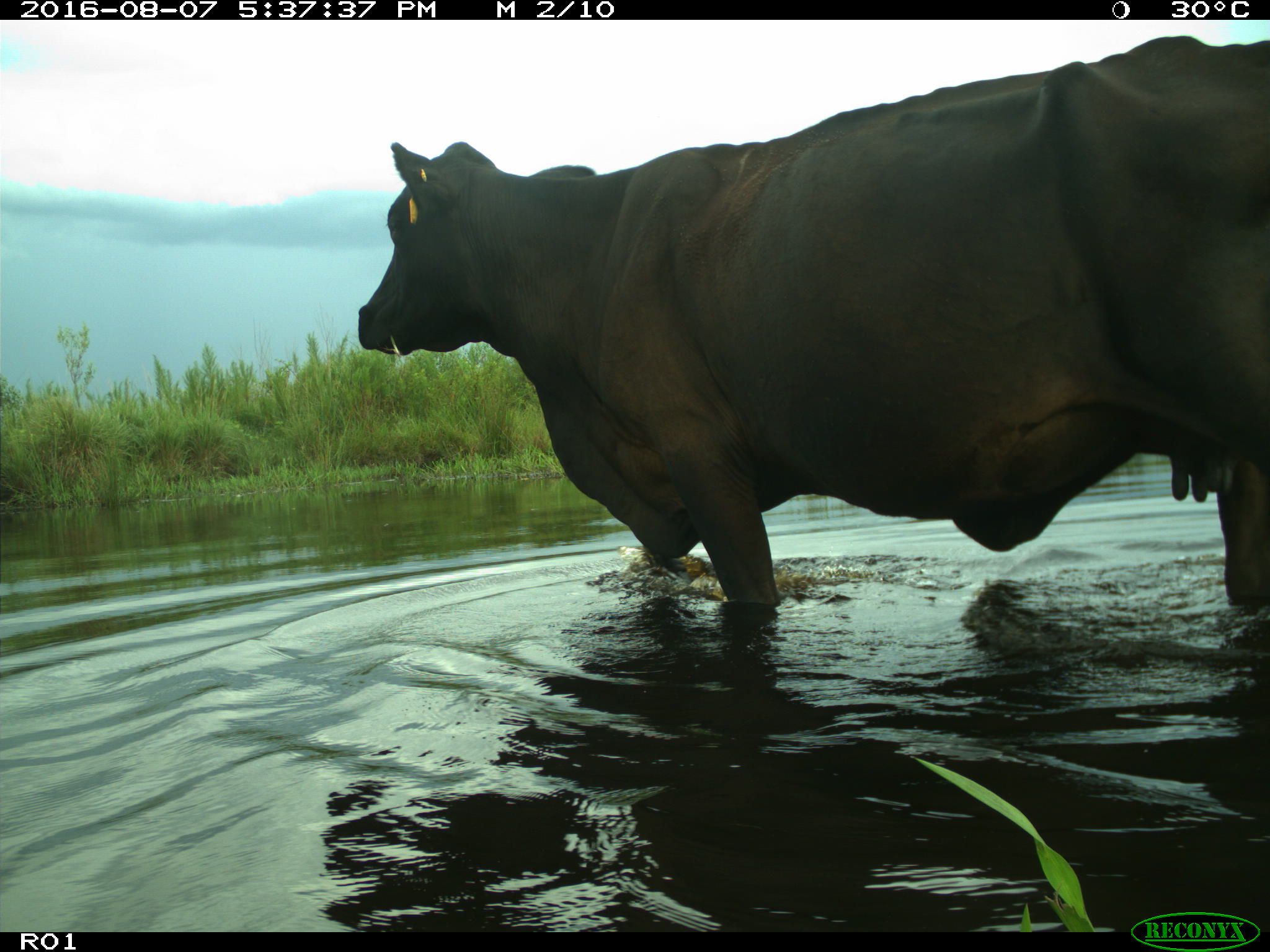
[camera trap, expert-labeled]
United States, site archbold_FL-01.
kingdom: Animalia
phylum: Chordata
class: Mammalia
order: Artiodactyla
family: Bovidae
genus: Bos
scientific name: Bos taurus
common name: domestic cow